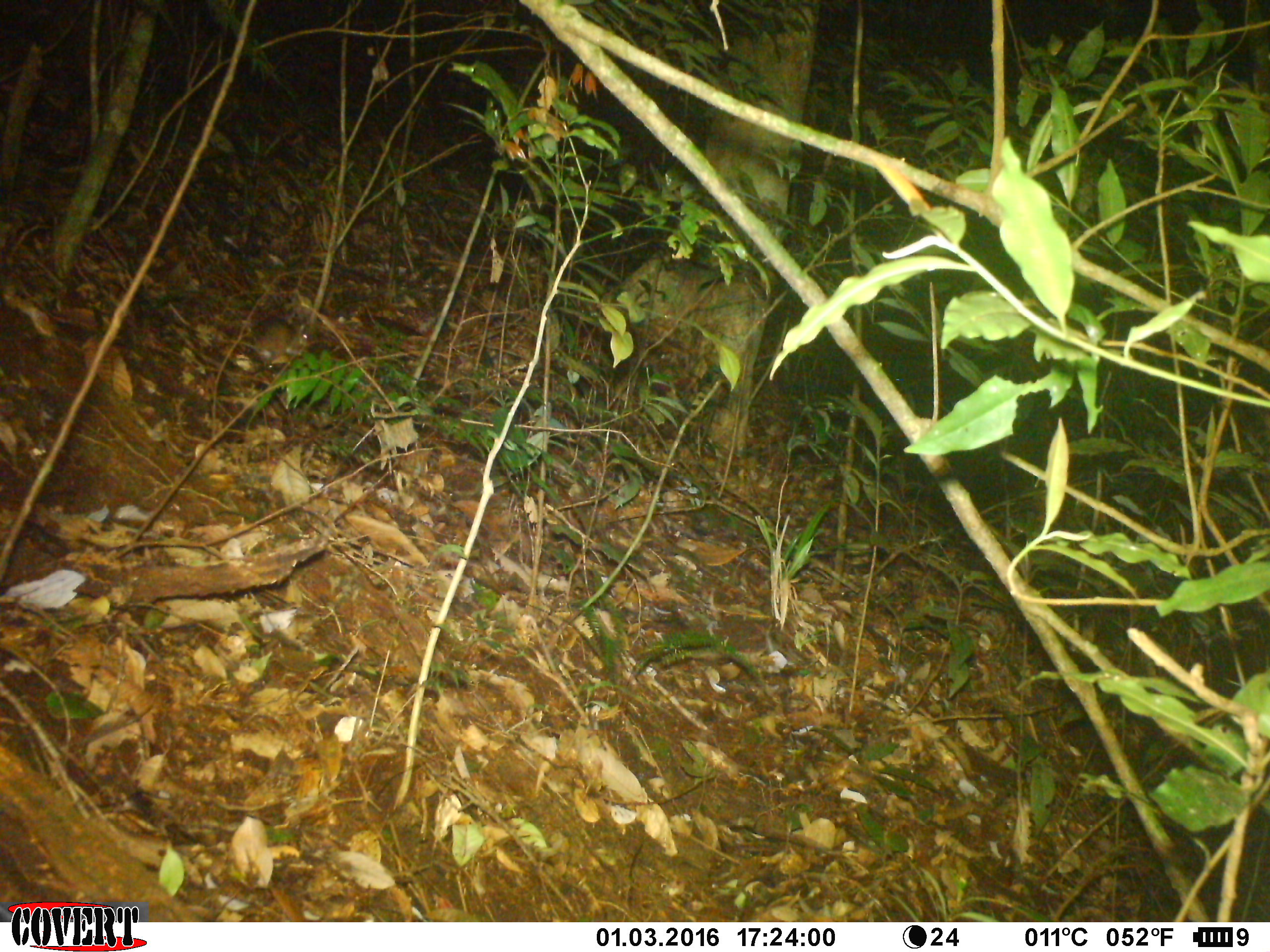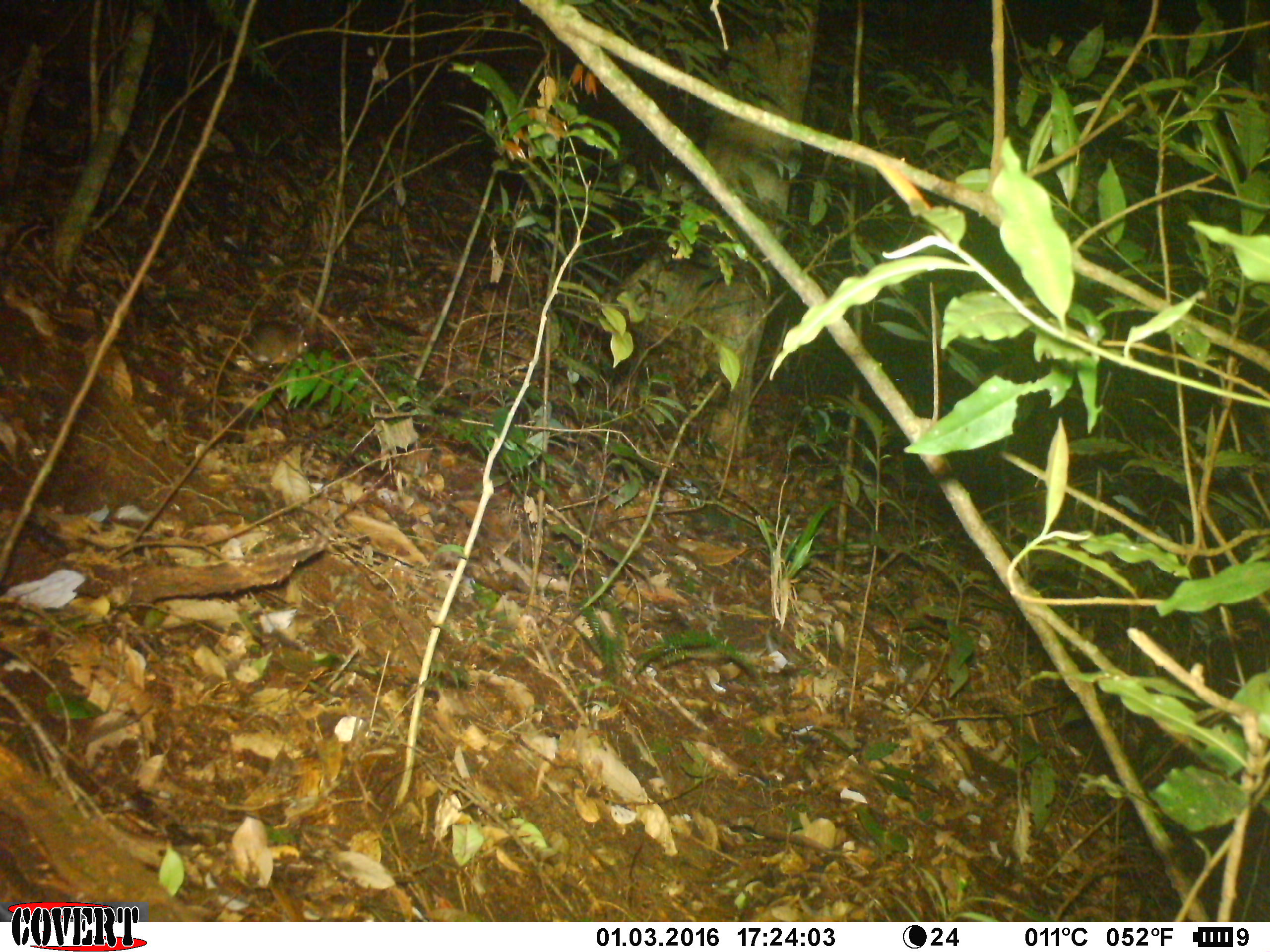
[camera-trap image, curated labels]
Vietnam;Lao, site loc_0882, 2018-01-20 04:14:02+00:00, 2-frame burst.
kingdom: Animalia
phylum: Chordata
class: Mammalia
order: Rodentia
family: Muridae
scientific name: Muridae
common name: old-world mice and rats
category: unidentified murid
Unidentified murid (old-world mice and rats) (Muridae). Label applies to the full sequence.